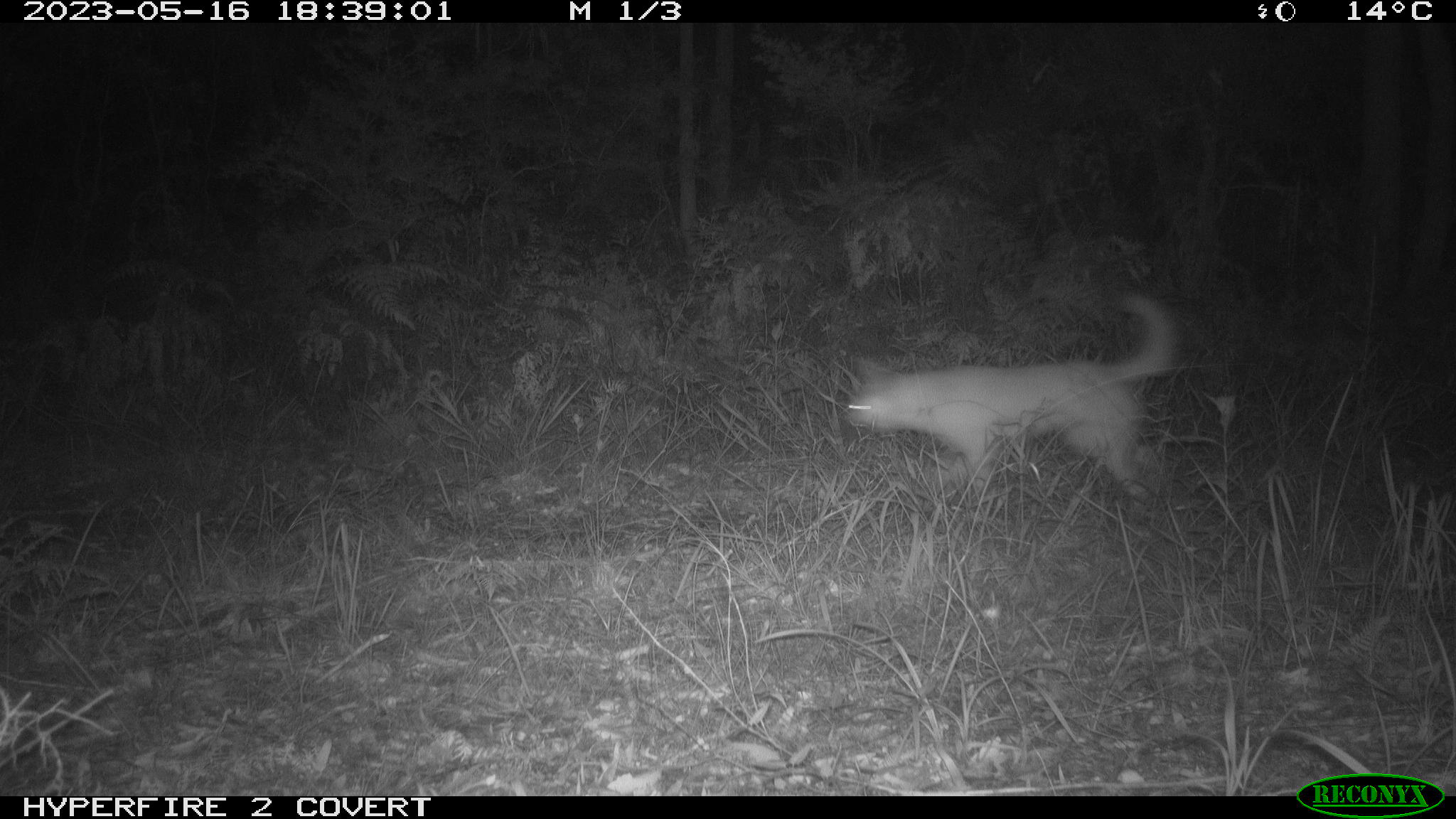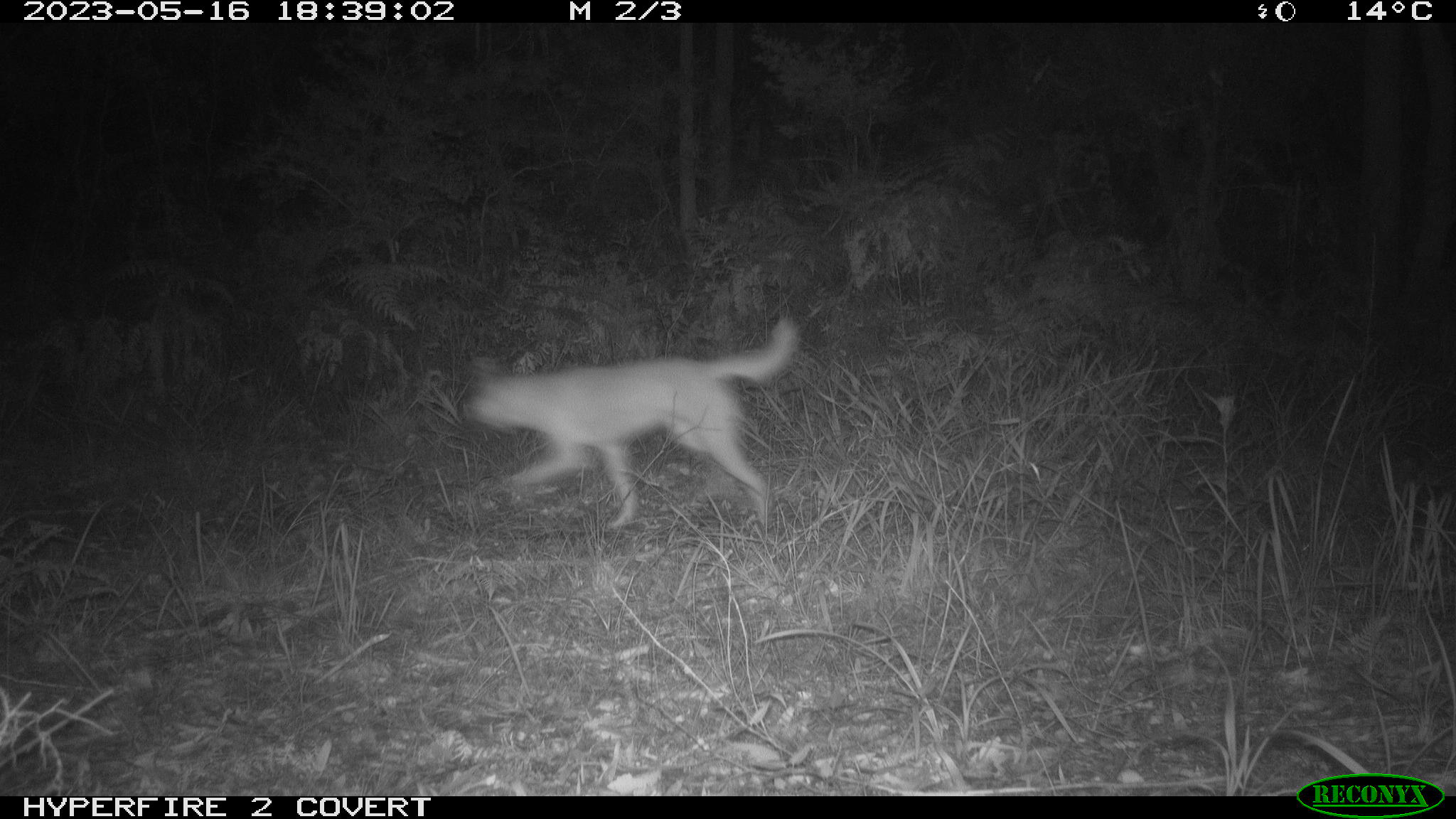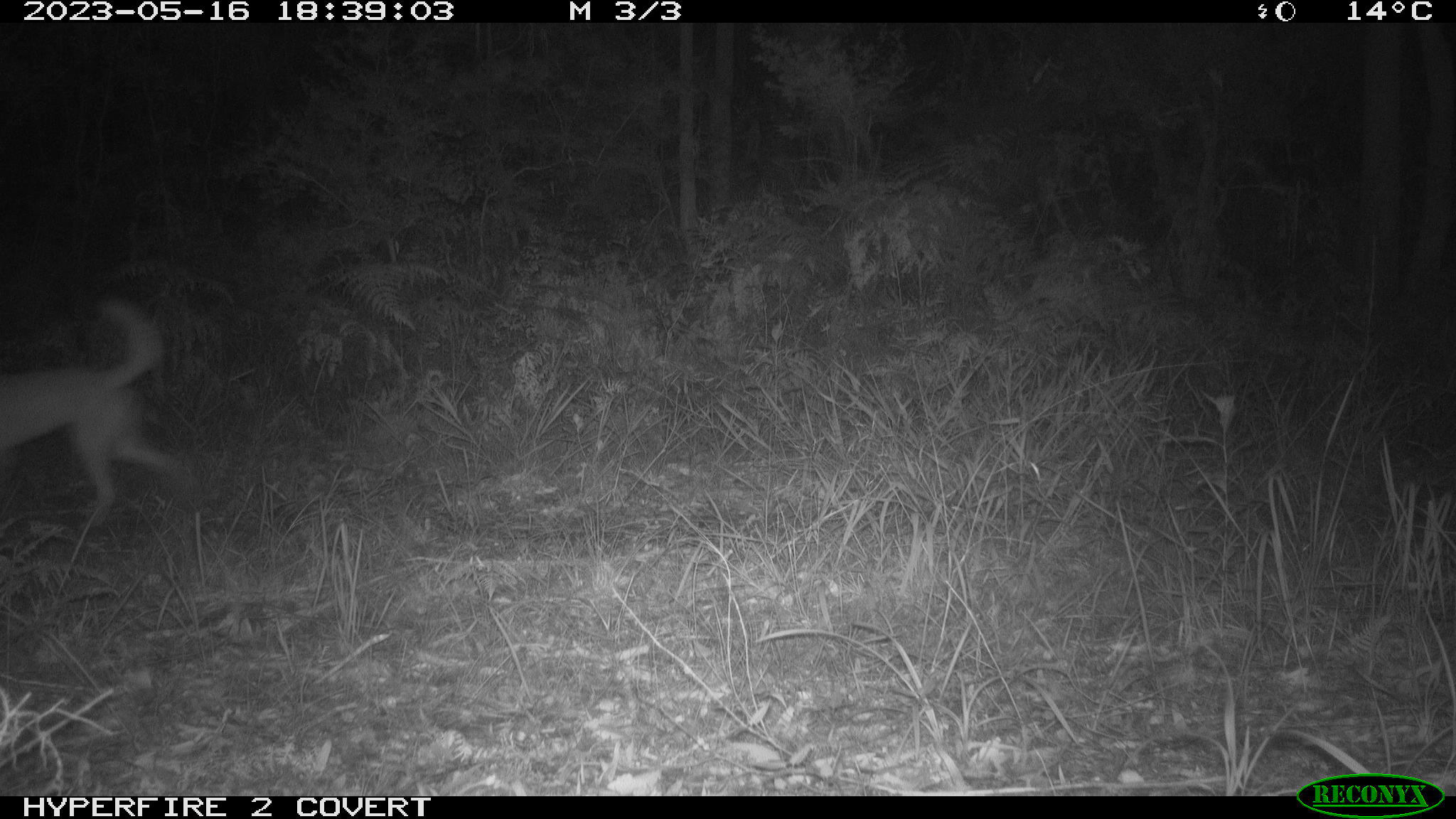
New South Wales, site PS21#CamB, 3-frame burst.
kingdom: Animalia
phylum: Chordata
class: Mammalia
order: Carnivora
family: Canidae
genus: Canis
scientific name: Canis familiaris dingo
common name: dingo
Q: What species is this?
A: Dingo (Canis familiaris dingo).